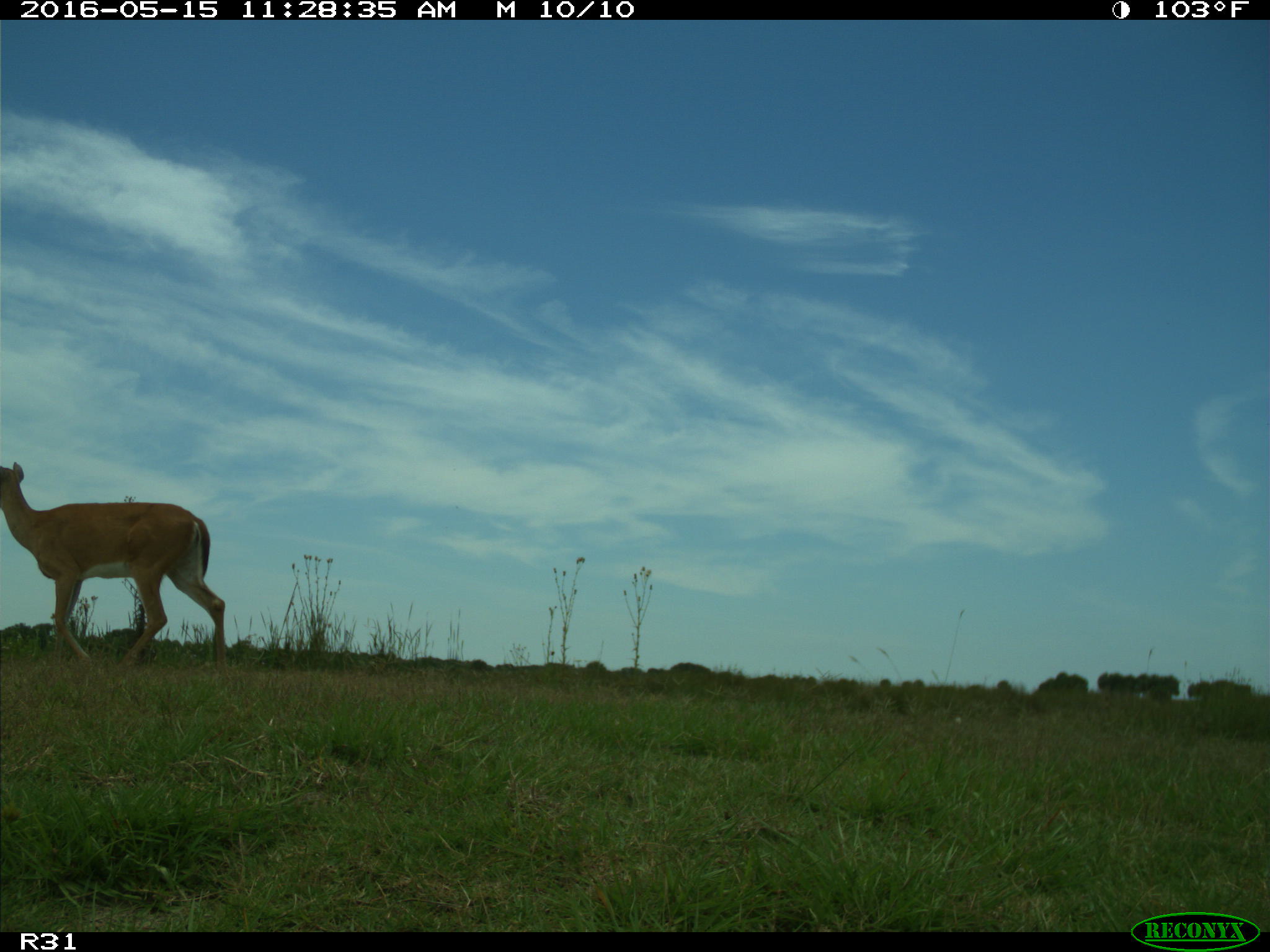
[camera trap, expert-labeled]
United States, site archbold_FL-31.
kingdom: Animalia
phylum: Chordata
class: Mammalia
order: Artiodactyla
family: Cervidae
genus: Odocoileus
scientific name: Odocoileus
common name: deer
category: unidentified deer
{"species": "unidentified deer (deer) (Odocoileus)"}